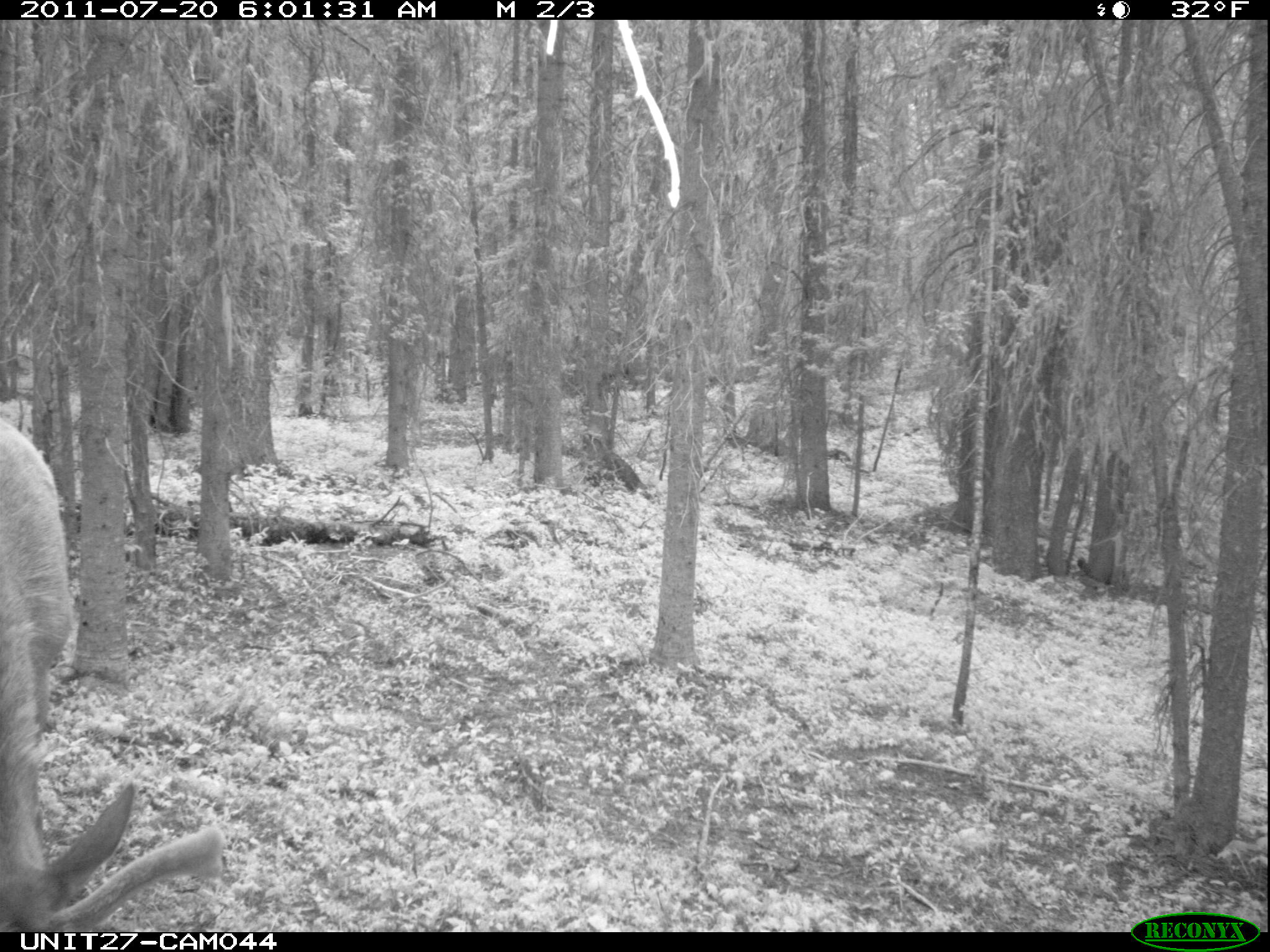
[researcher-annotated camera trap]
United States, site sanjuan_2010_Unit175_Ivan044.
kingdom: Animalia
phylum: Chordata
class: Mammalia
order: Artiodactyla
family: Cervidae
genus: Cervus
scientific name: Cervus elaphus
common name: red deer